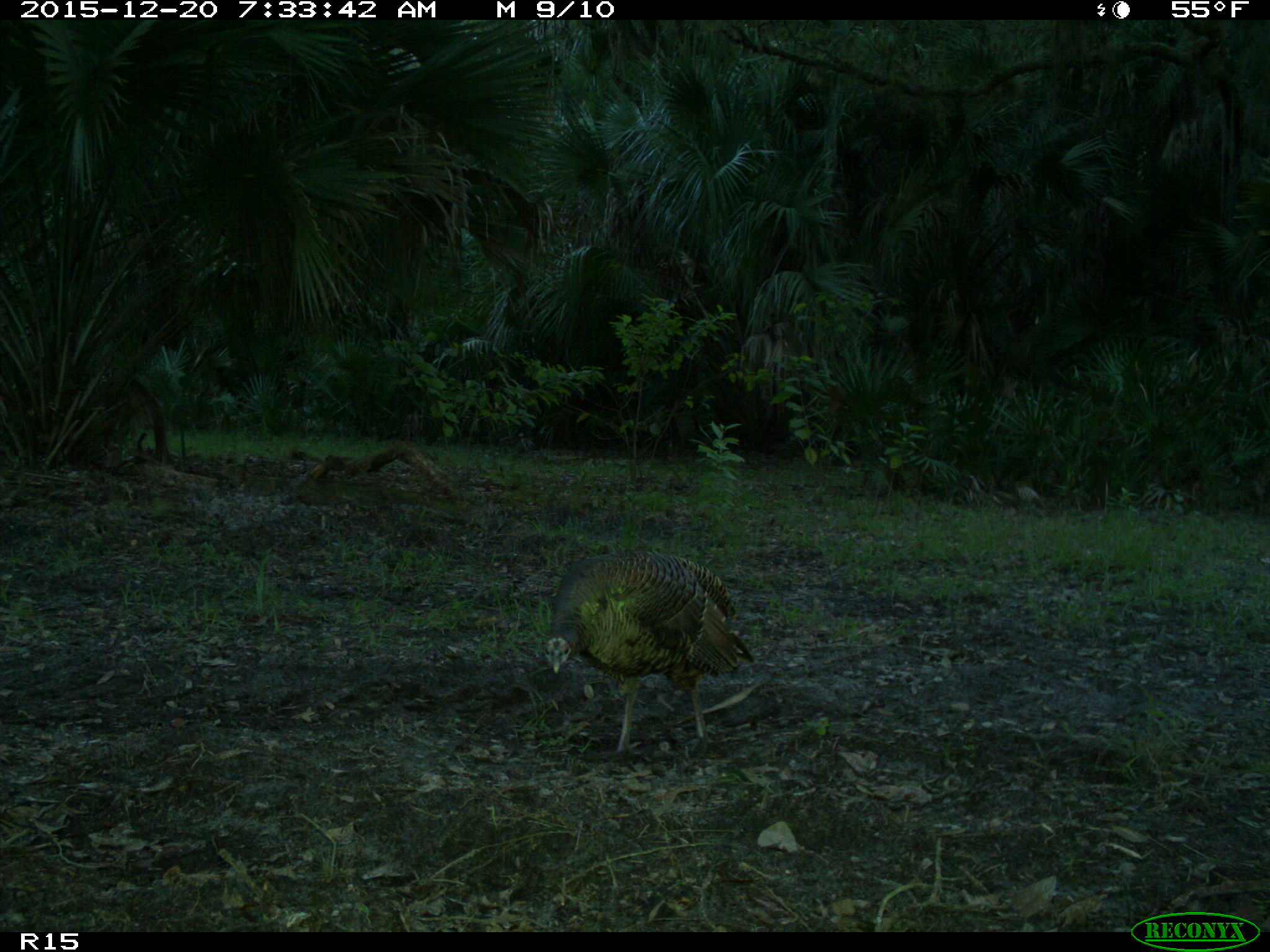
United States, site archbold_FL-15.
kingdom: Animalia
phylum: Chordata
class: Aves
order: Galliformes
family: Phasianidae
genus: Meleagris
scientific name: Meleagris gallopavo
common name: wild turkey